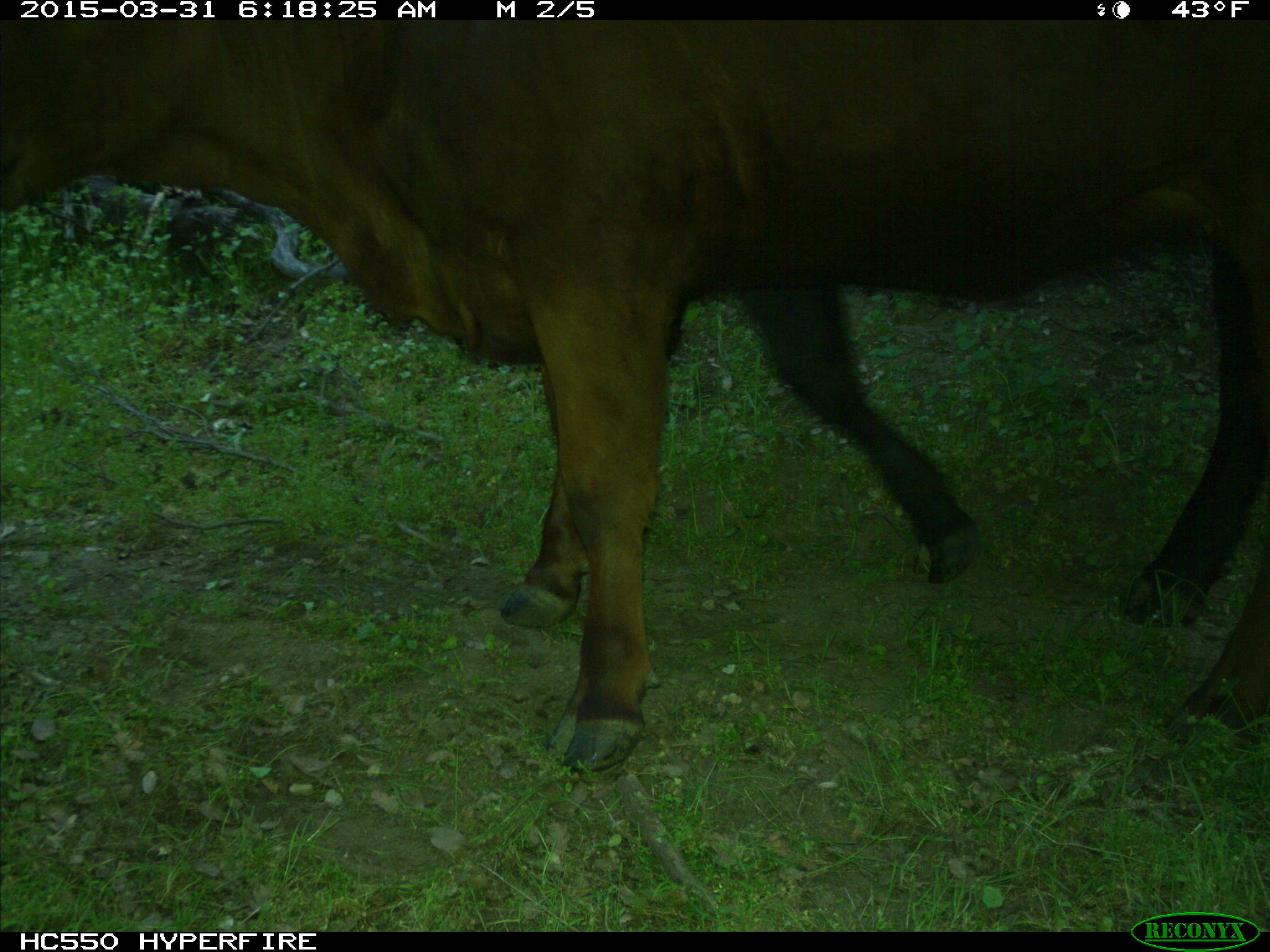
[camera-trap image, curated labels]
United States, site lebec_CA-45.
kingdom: Animalia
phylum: Chordata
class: Mammalia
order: Artiodactyla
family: Bovidae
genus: Bos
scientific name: Bos taurus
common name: domestic cow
Bos taurus (domestic cow).